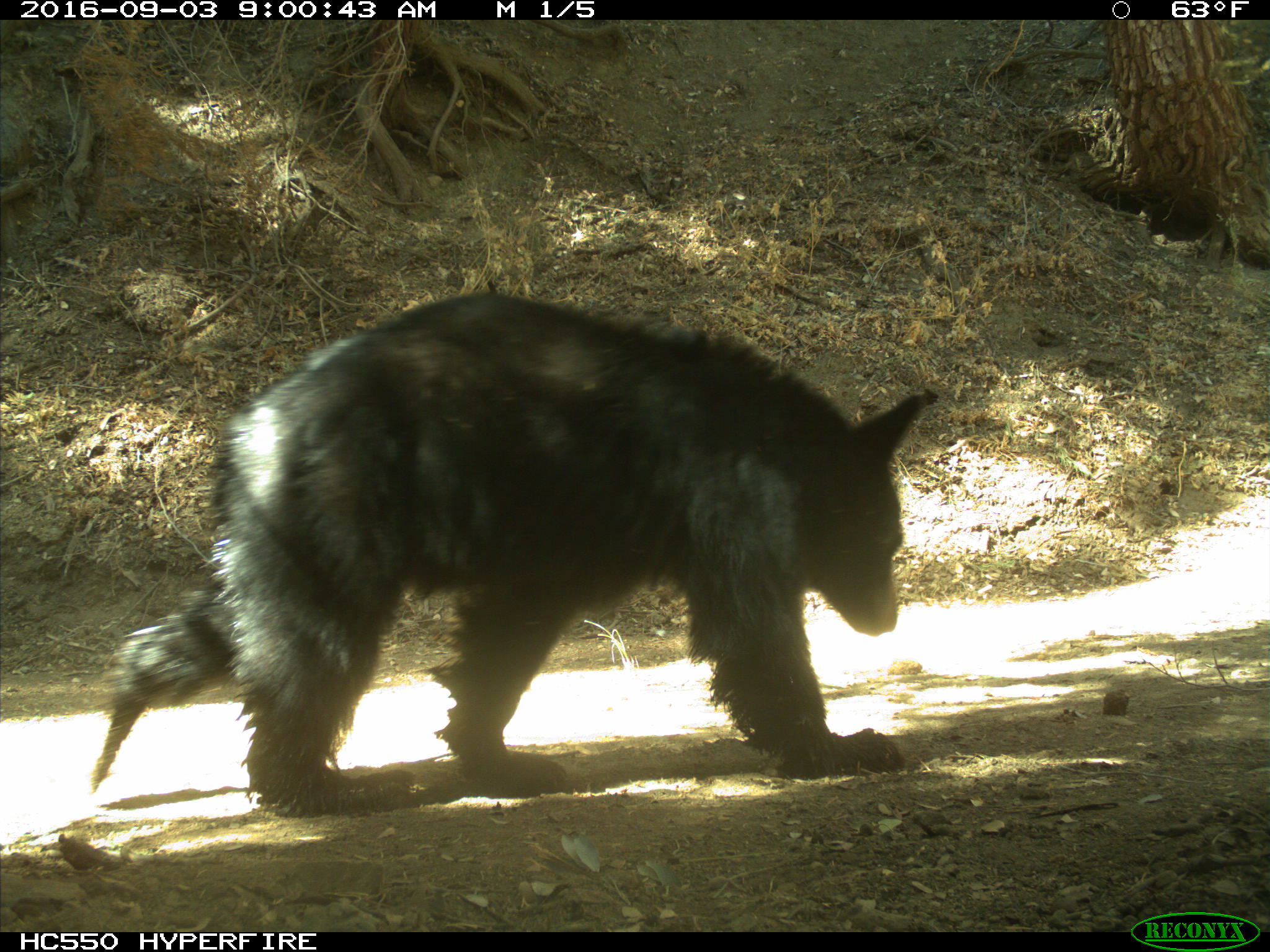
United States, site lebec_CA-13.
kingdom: Animalia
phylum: Chordata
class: Mammalia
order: Carnivora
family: Ursidae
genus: Ursus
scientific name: Ursus americanus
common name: american black bear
Ursus americanus (american black bear).